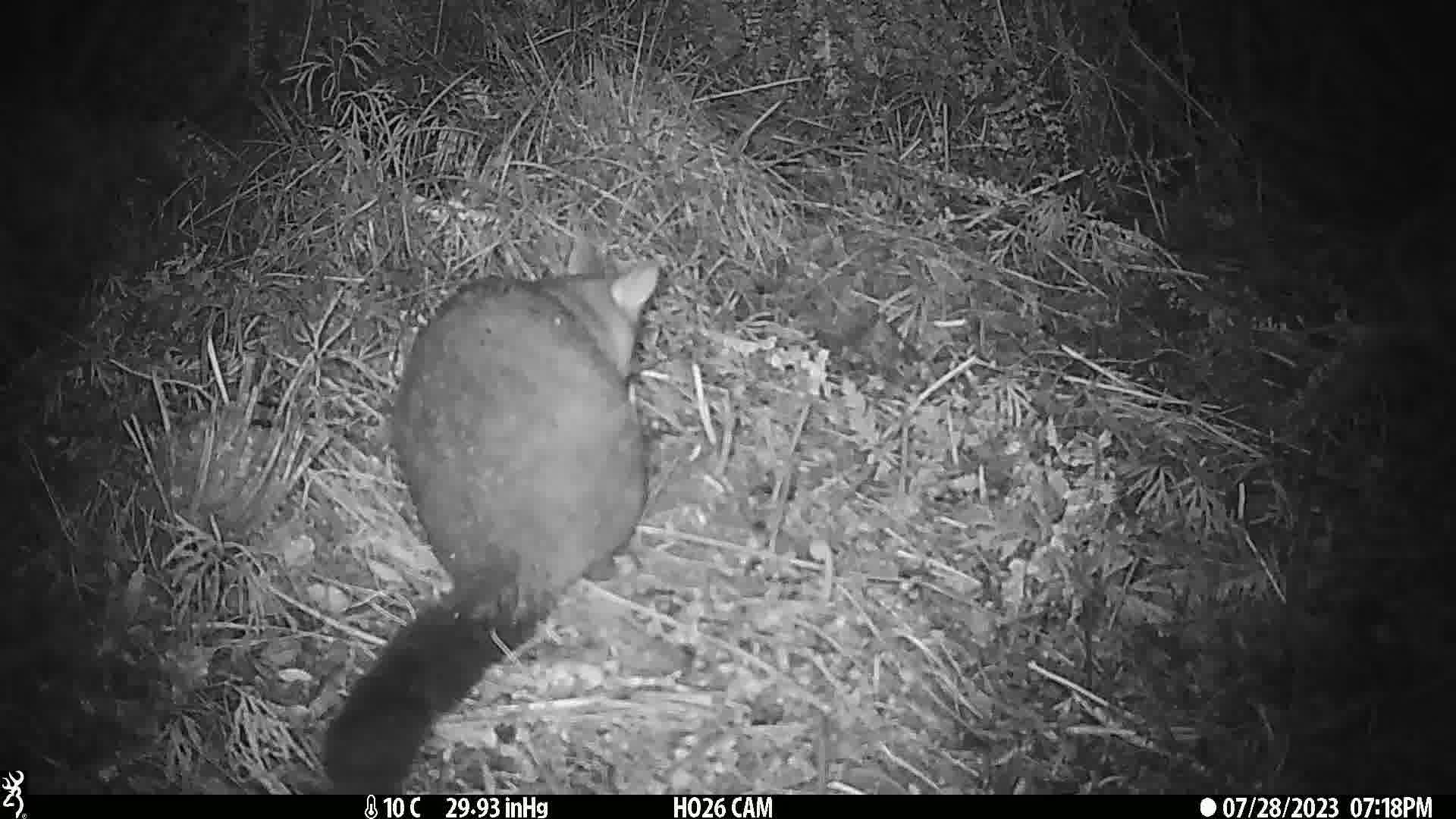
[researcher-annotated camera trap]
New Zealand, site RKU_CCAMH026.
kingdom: Animalia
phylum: Chordata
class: Mammalia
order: Diprotodontia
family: Phalangeridae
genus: Trichosurus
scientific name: Trichosurus vulpecula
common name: common brushtail possum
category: possum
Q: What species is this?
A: Possum (common brushtail possum) (Trichosurus vulpecula).